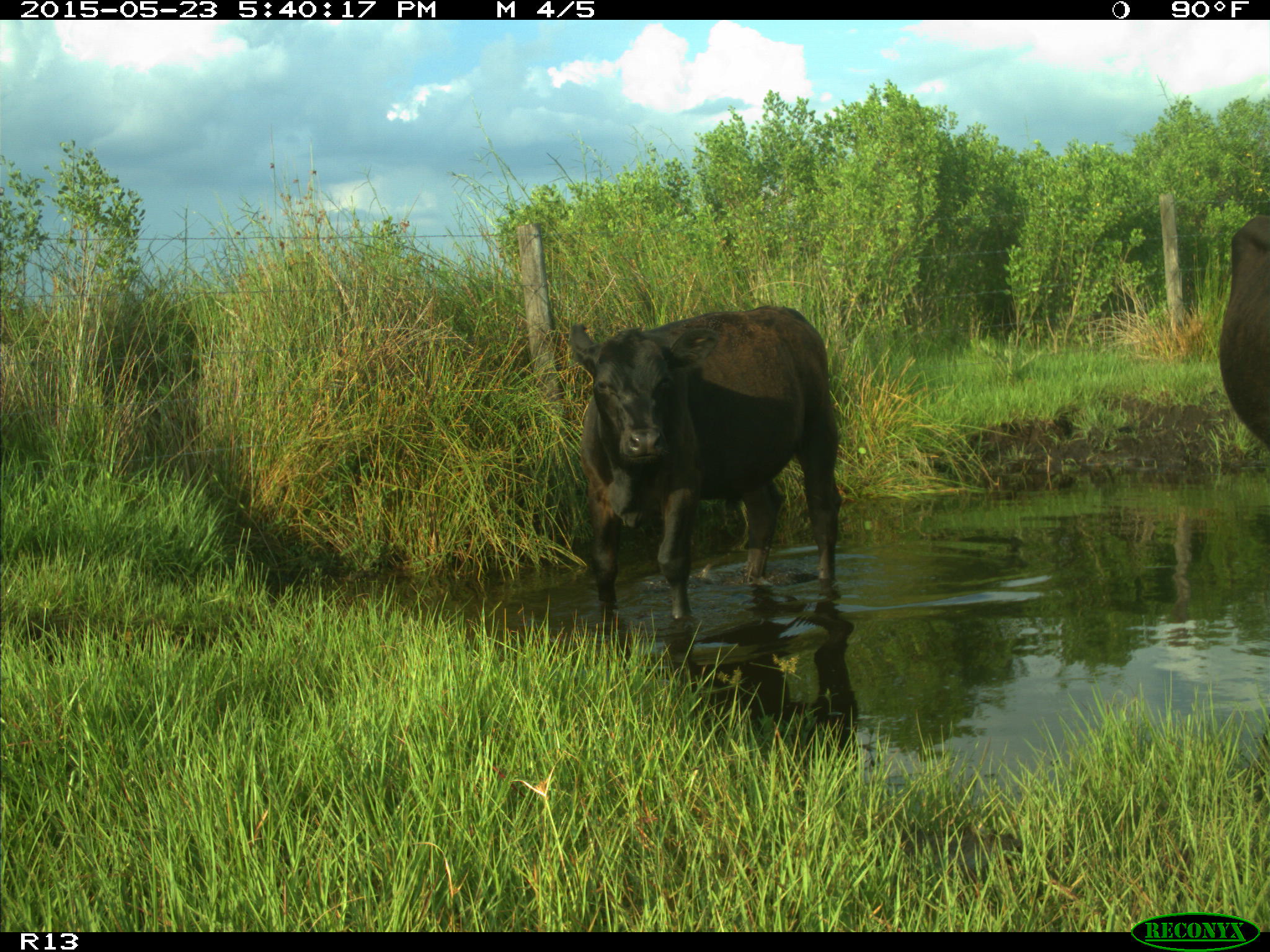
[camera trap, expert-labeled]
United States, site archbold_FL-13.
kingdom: Animalia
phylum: Chordata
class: Mammalia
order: Artiodactyla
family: Bovidae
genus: Bos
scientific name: Bos taurus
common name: domestic cow